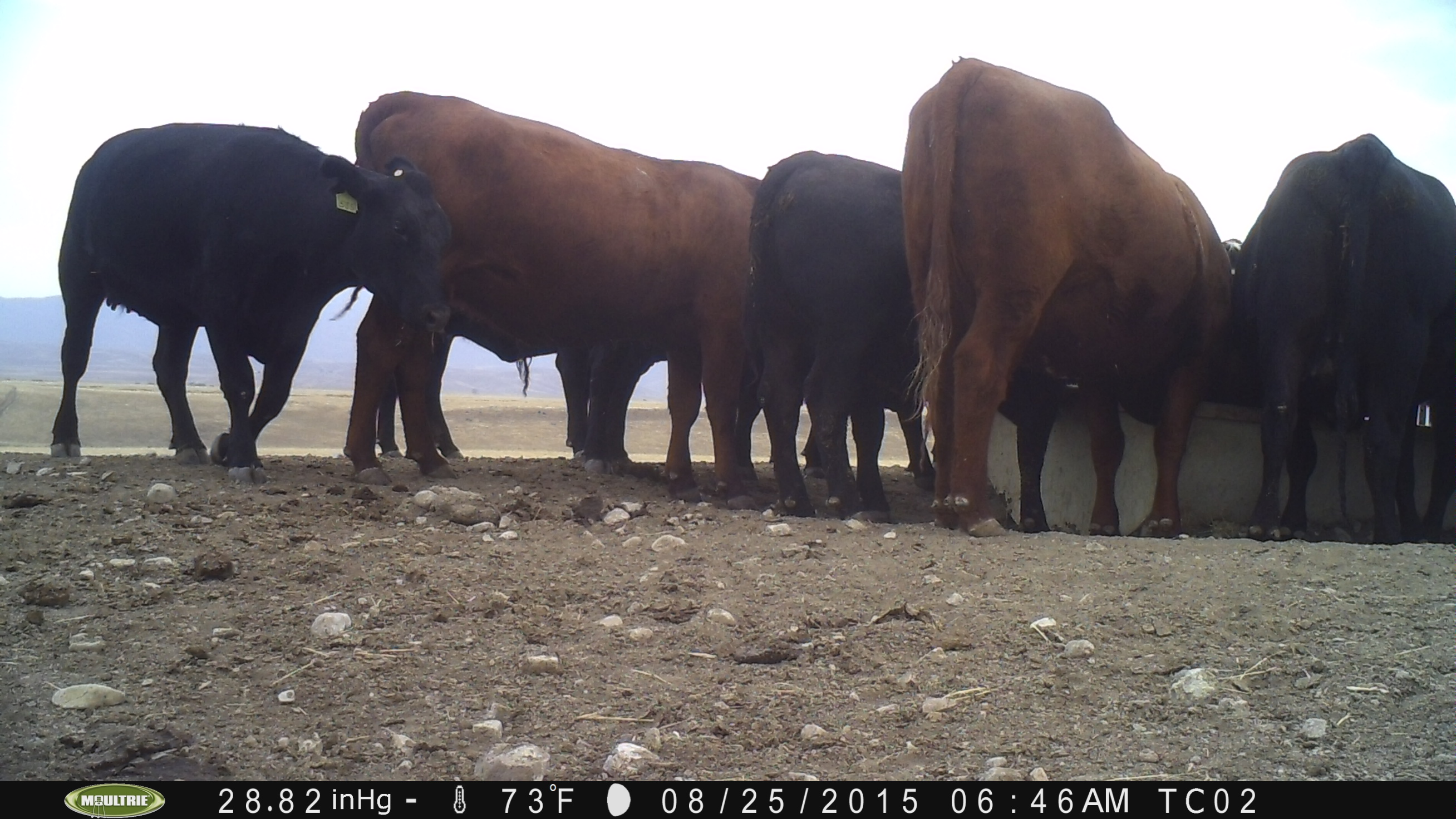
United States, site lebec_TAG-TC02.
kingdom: Animalia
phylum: Chordata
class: Mammalia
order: Artiodactyla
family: Bovidae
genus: Bos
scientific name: Bos taurus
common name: domestic cow